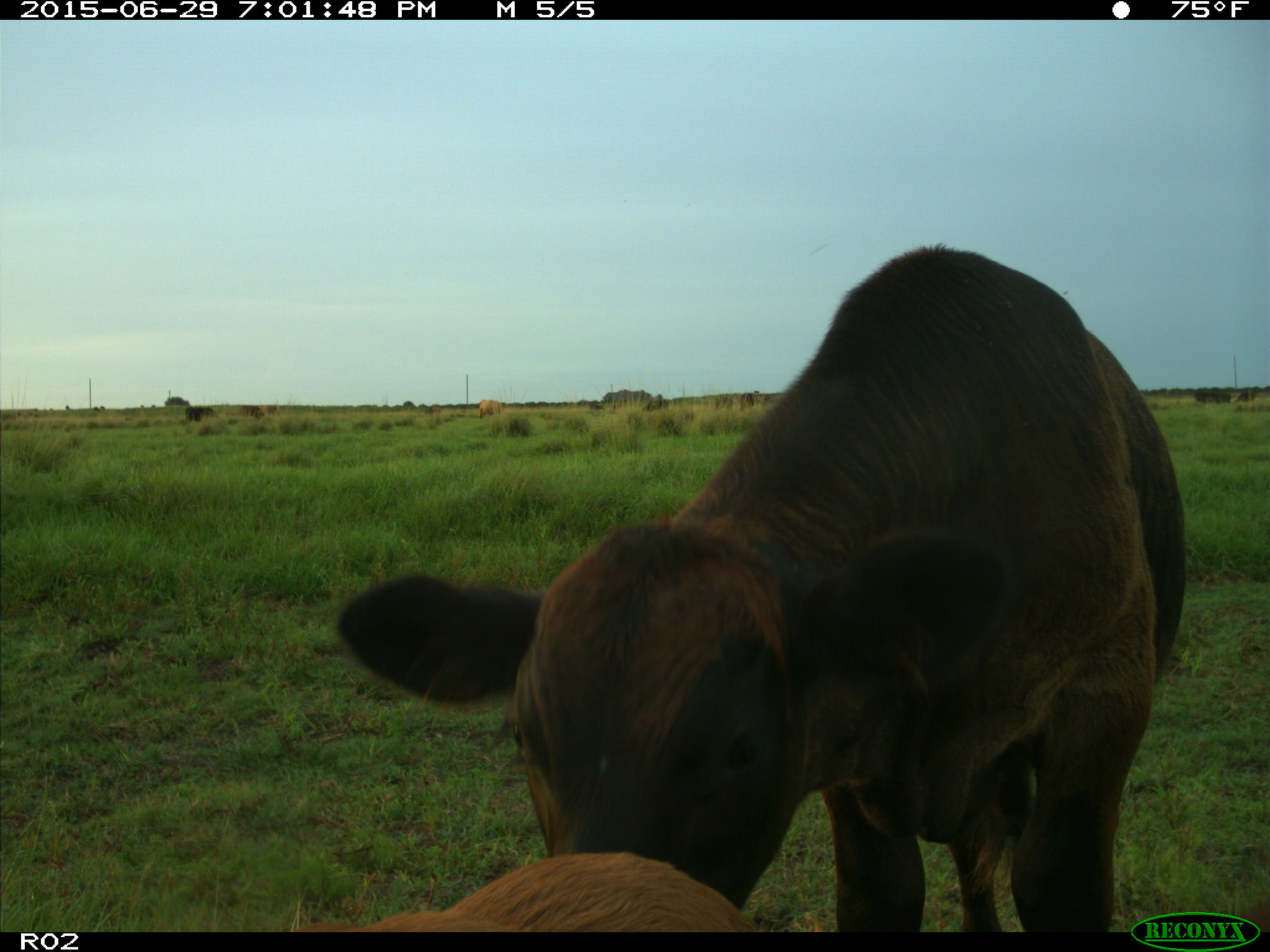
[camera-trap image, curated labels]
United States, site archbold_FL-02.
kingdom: Animalia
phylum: Chordata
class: Mammalia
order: Artiodactyla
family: Bovidae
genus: Bos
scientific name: Bos taurus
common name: domestic cow